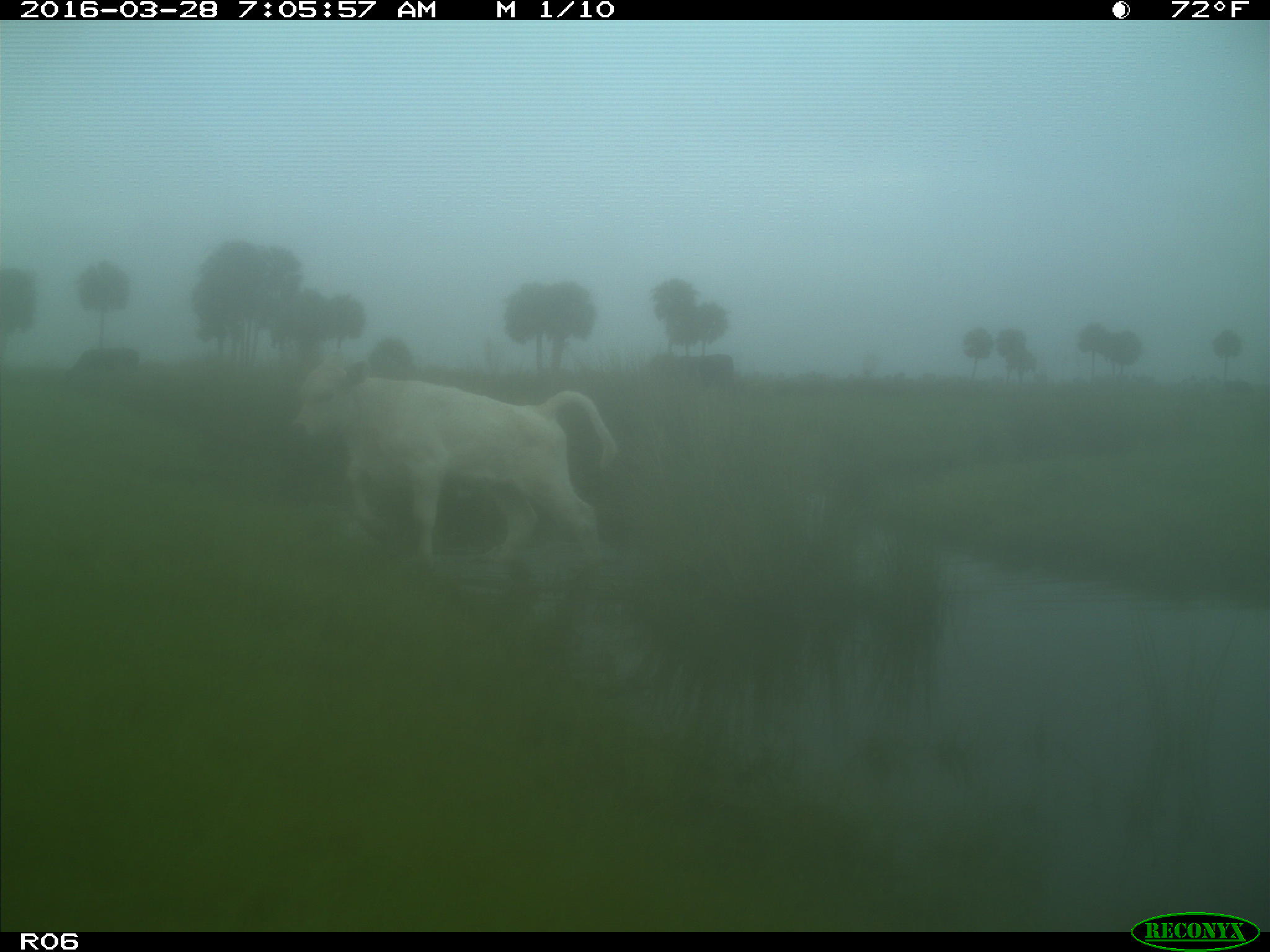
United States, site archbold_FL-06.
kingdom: Animalia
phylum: Chordata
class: Mammalia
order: Artiodactyla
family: Bovidae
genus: Bos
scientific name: Bos taurus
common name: domestic cow